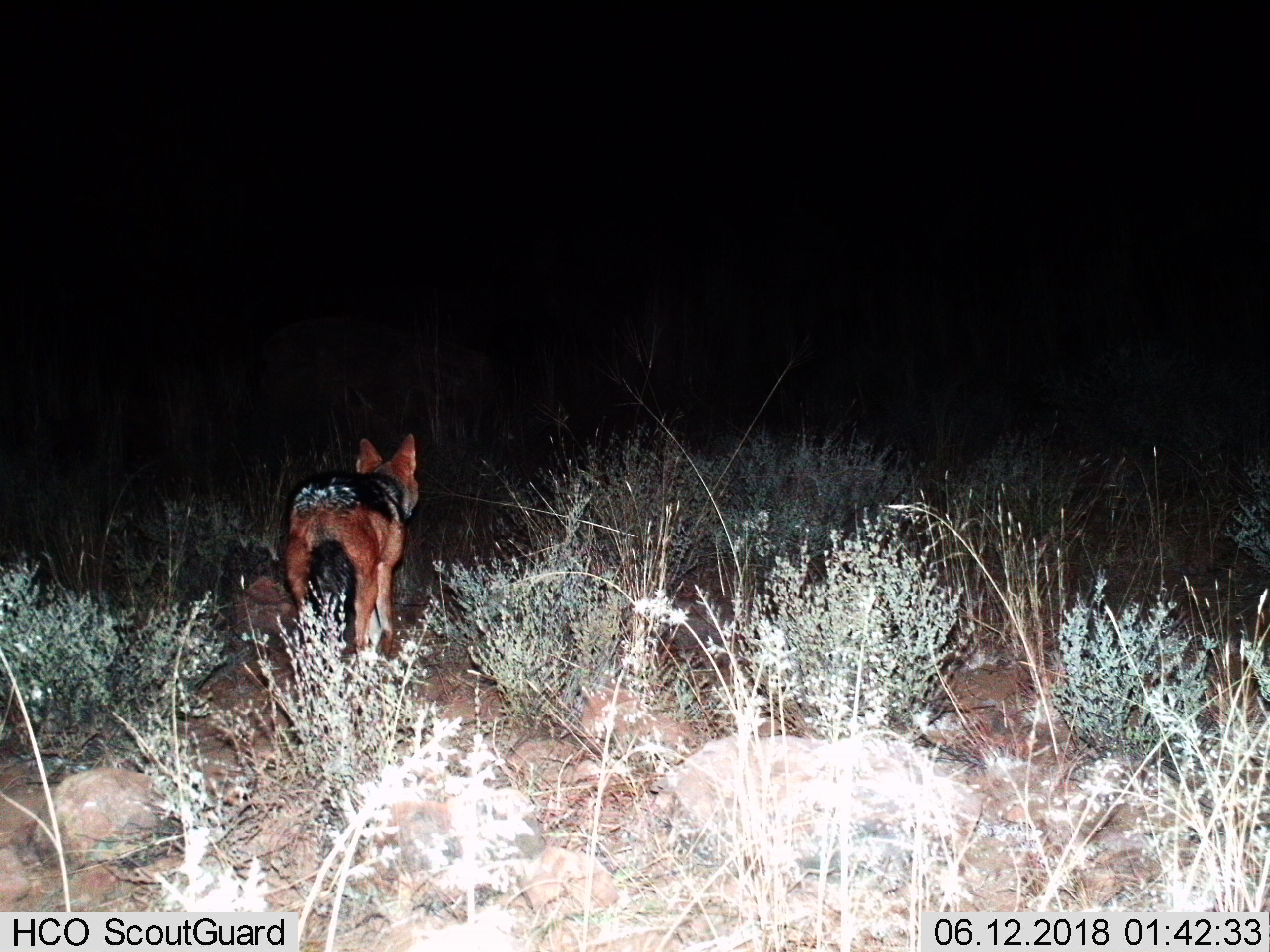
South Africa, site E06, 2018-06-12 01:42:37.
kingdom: Animalia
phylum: Chordata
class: Mammalia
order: Carnivora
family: Canidae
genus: Lupulella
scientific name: Lupulella mesomelas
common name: black-backed jackal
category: jackalblackbacked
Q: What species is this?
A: Jackalblackbacked (black-backed jackal) (Lupulella mesomelas).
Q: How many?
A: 1.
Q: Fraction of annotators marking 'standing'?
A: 62%.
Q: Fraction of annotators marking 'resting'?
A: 0%.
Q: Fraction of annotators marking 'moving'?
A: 50%.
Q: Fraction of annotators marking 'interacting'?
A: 0%.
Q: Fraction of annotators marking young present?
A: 0%.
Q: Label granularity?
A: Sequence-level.